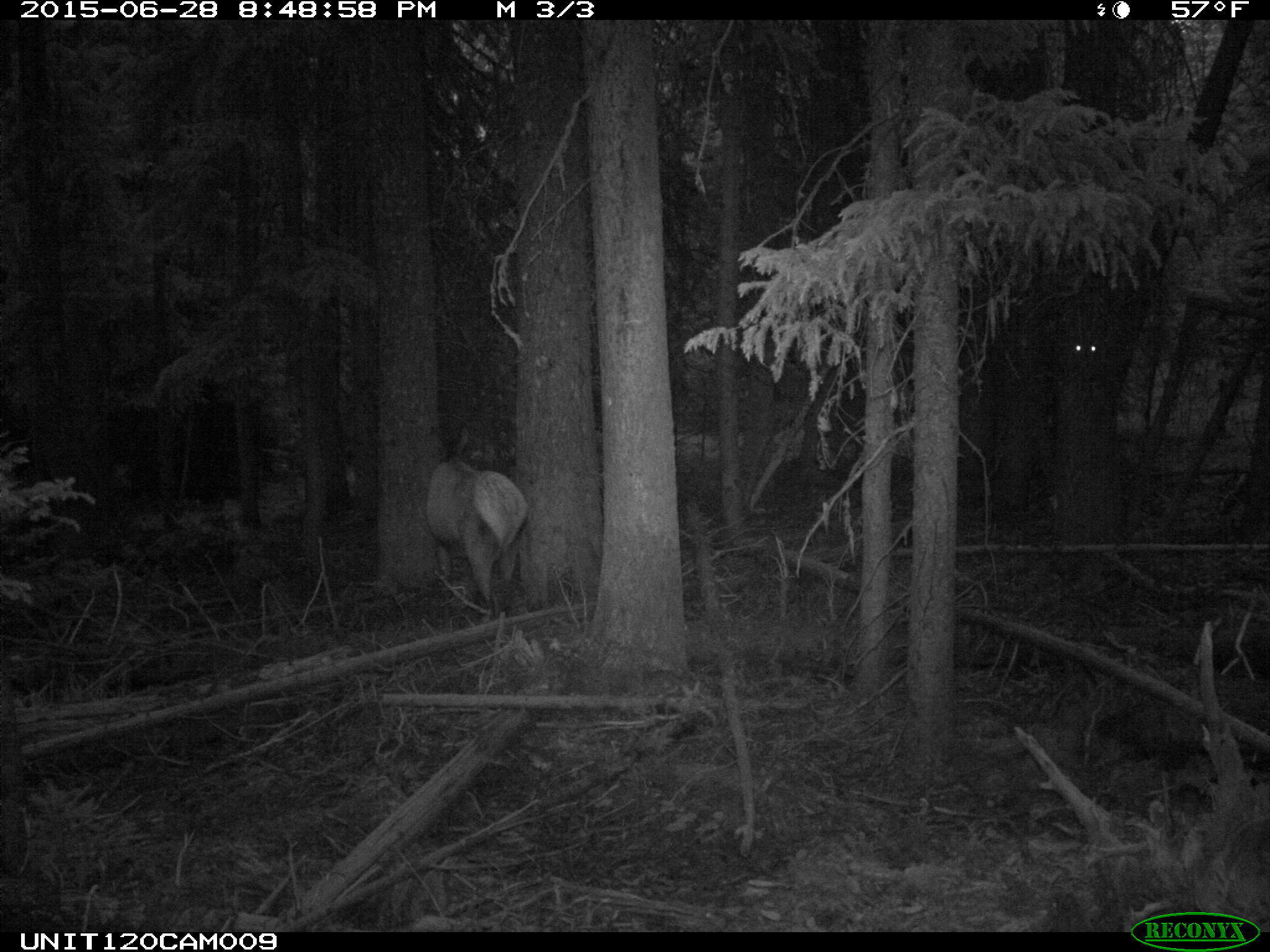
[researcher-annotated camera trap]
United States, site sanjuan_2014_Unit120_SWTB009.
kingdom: Animalia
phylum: Chordata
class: Mammalia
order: Artiodactyla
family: Cervidae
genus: Cervus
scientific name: Cervus elaphus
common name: red deer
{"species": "Cervus elaphus (red deer)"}